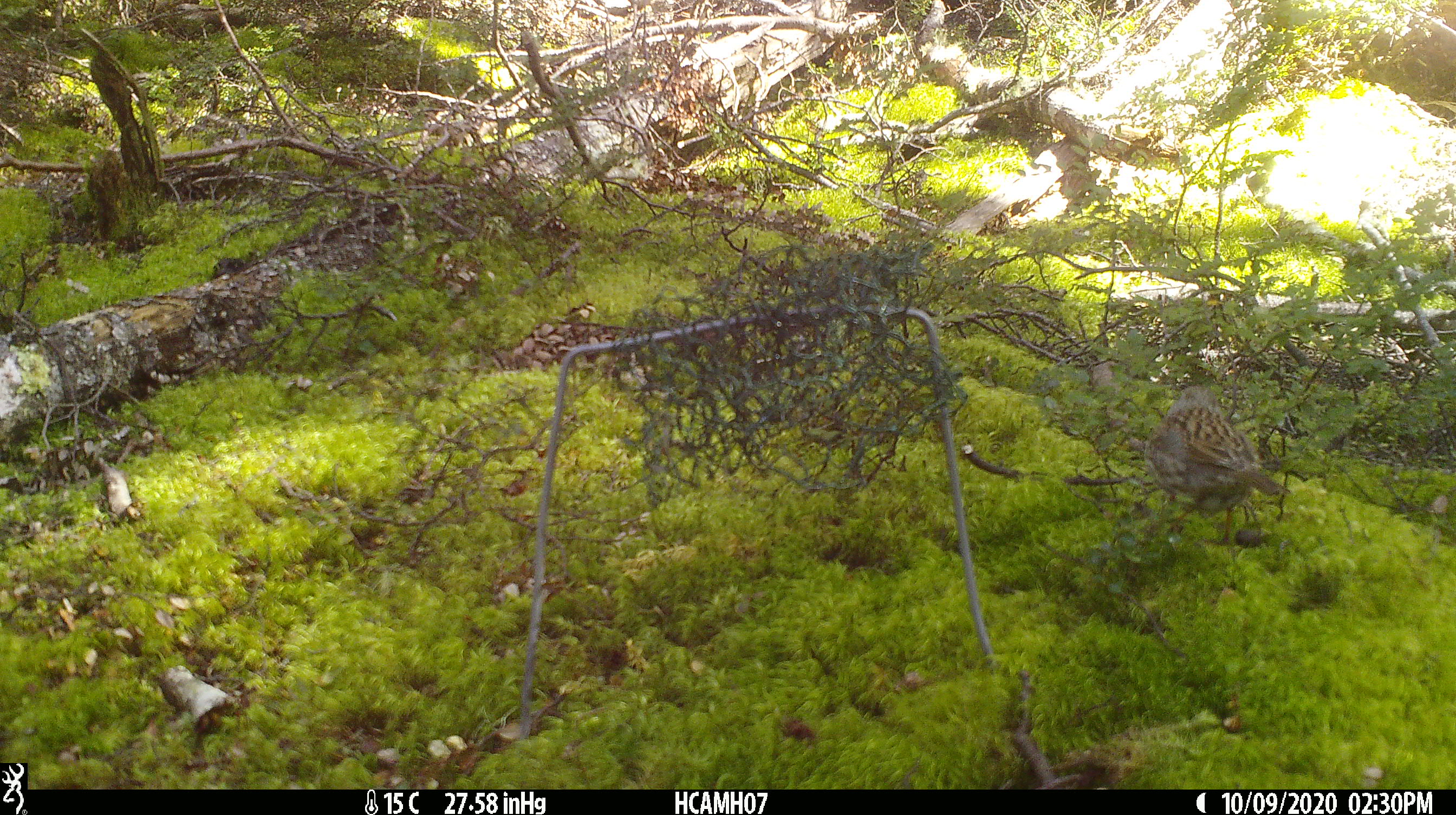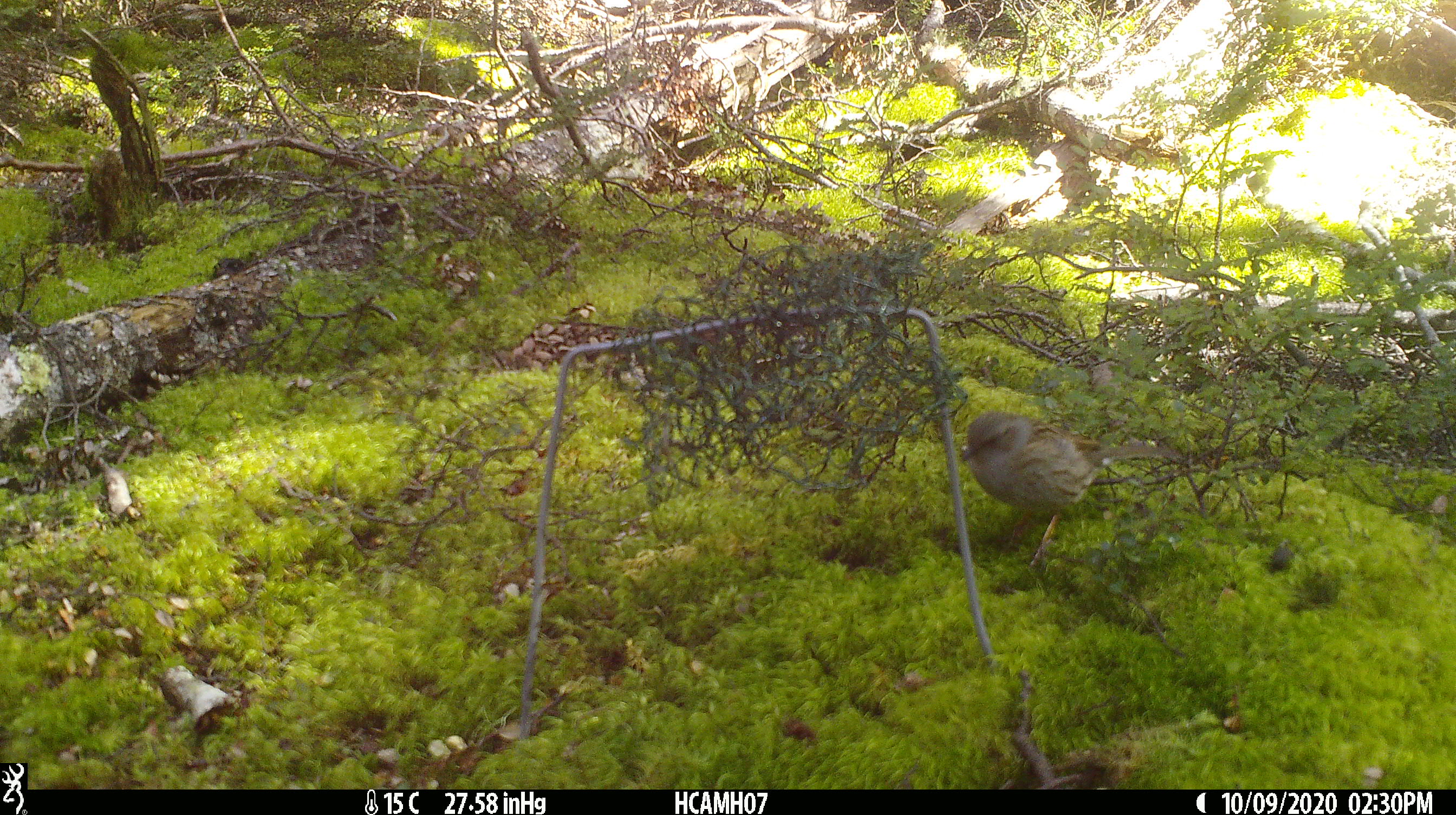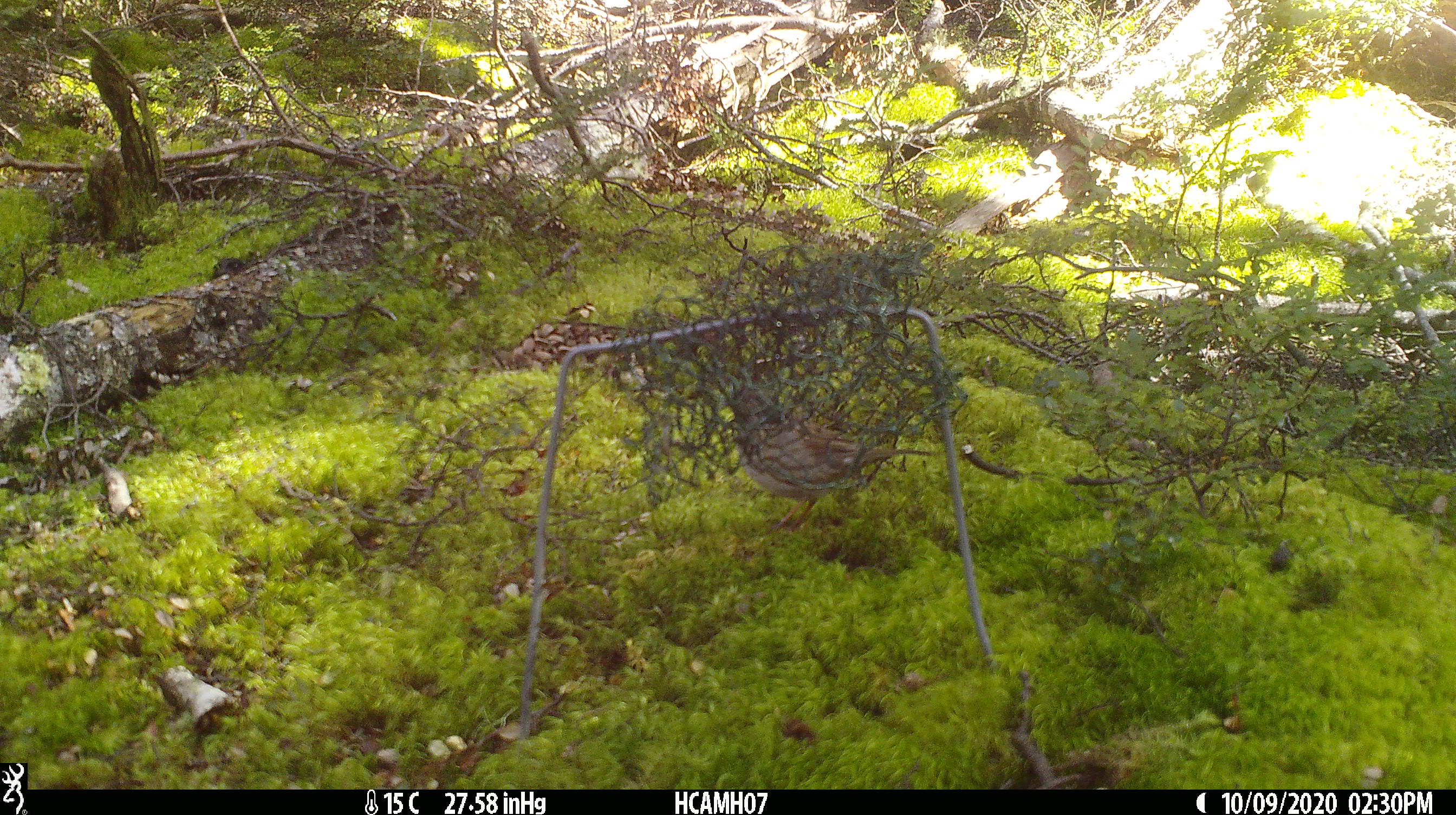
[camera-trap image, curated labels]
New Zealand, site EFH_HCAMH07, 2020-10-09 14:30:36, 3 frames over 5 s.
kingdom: Animalia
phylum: Chordata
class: Aves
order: Passeriformes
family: Prunellidae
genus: Prunella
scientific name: Prunella modularis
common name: dunnock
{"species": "dunnock (Prunella modularis)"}